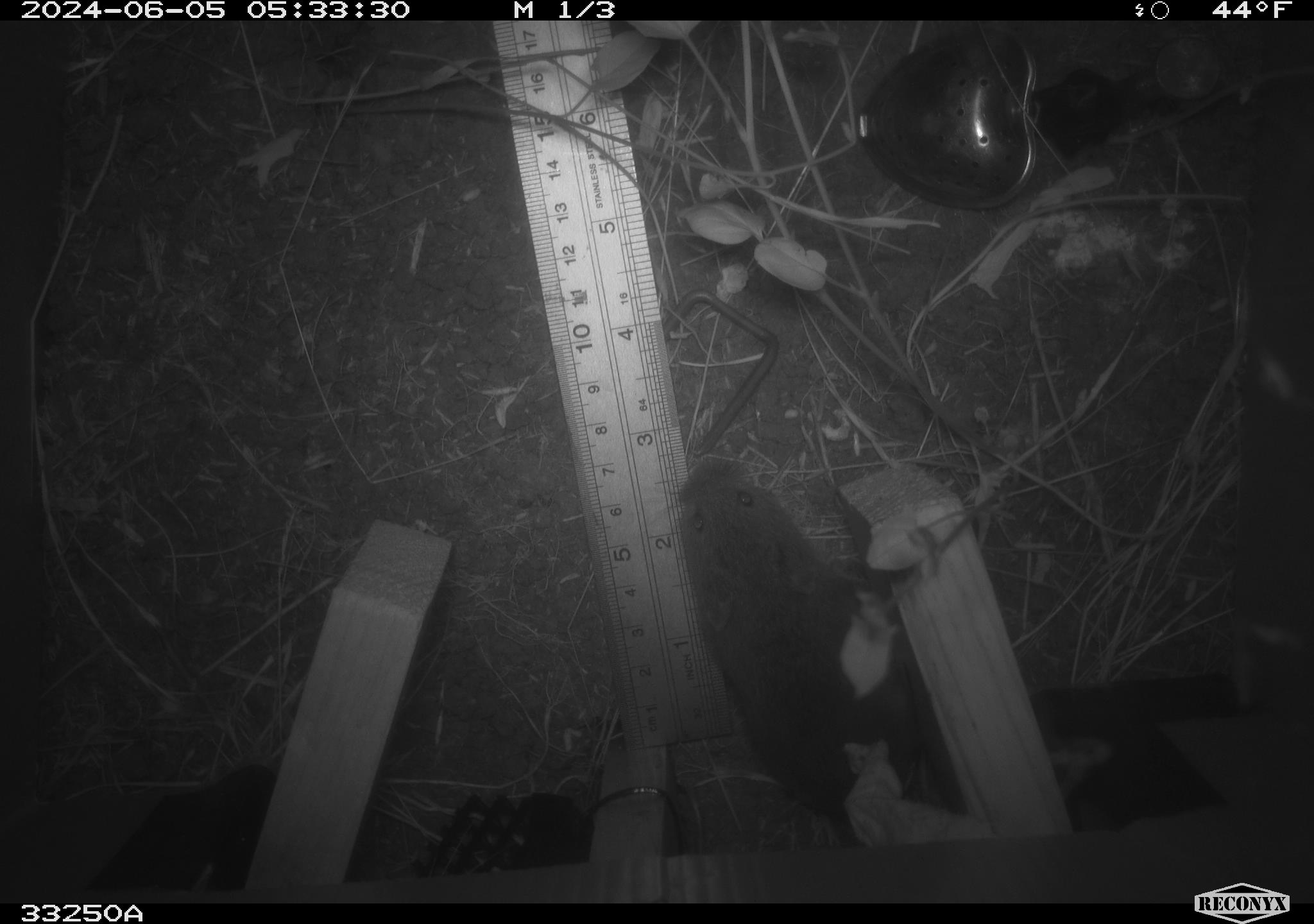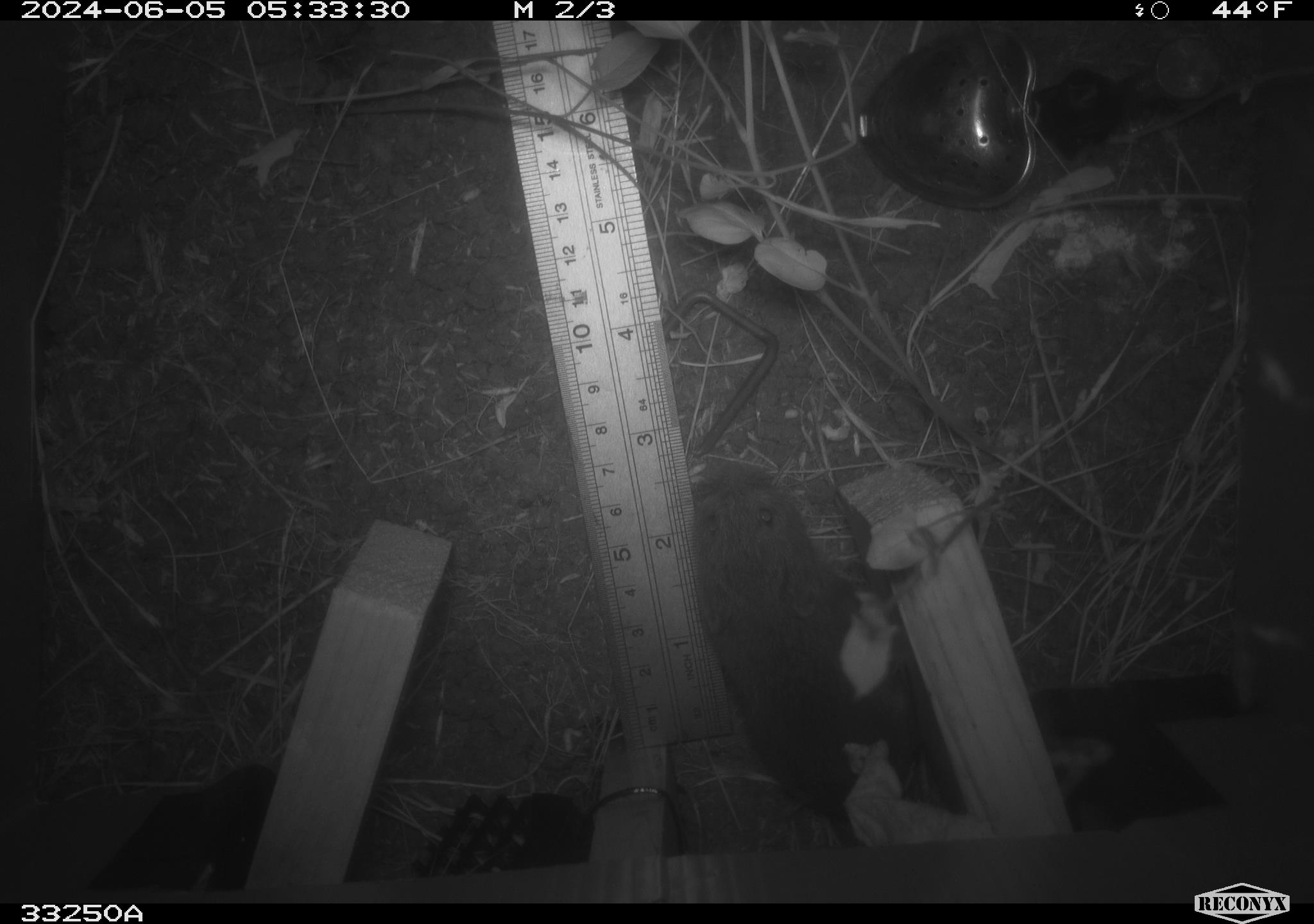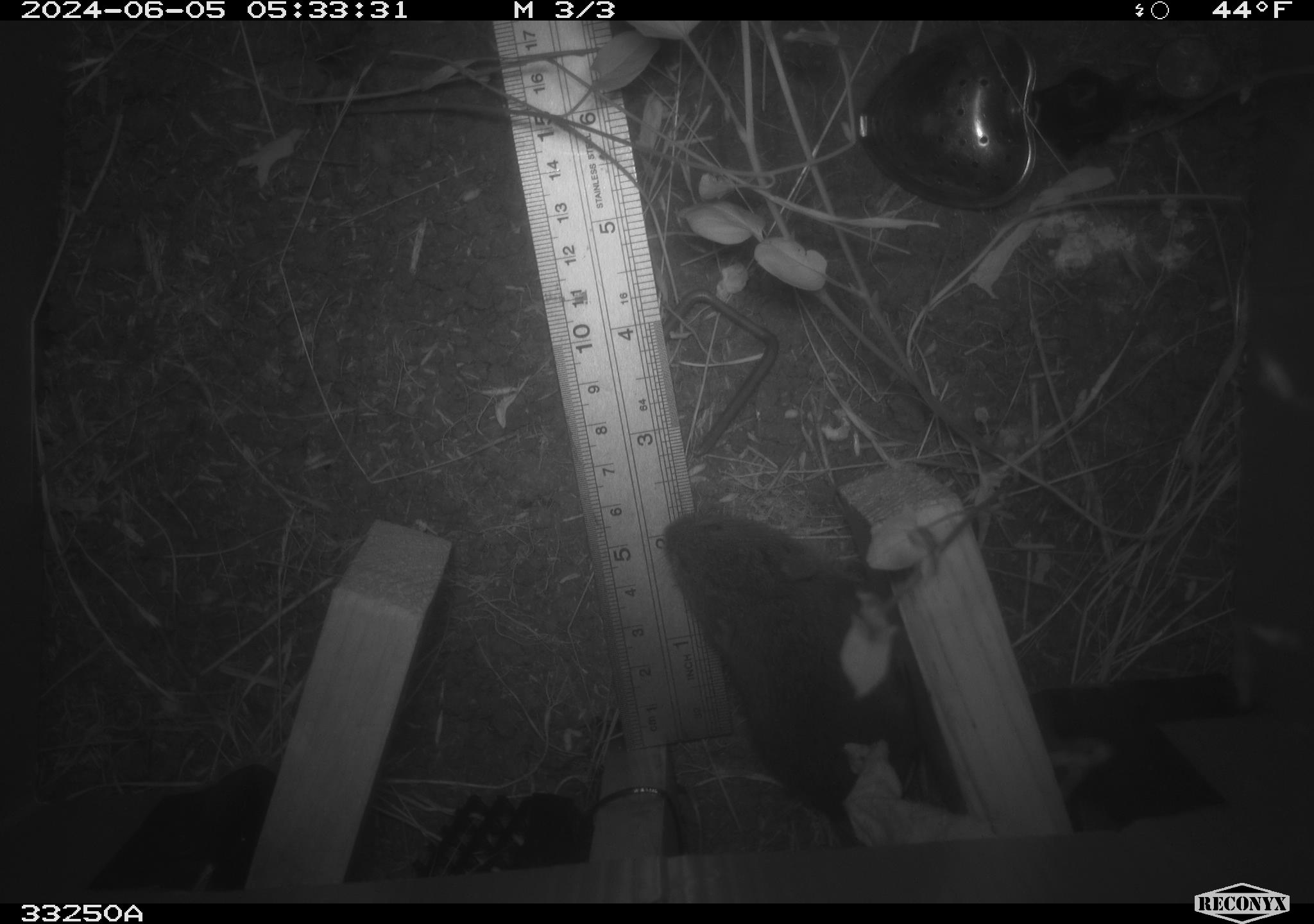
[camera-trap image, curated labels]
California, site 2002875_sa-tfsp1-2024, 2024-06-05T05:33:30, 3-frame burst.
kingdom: Animalia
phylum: Chordata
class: Mammalia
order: Rodentia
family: Cricetidae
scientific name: Arvicolinae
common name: voles, lemmings, and muskrats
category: arvicolinae subfamily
Arvicolinae subfamily (voles, lemmings, and muskrats) (Arvicolinae).